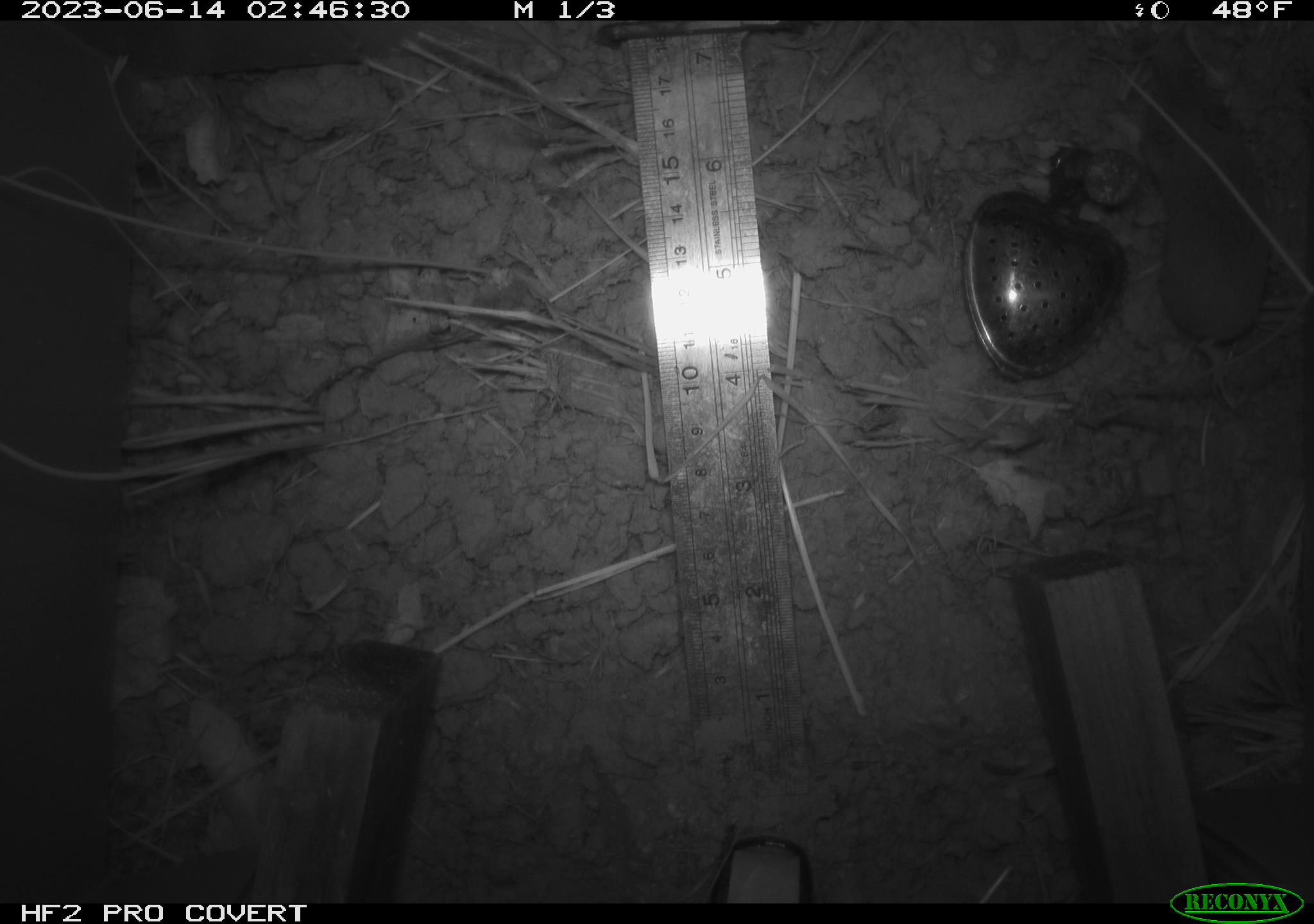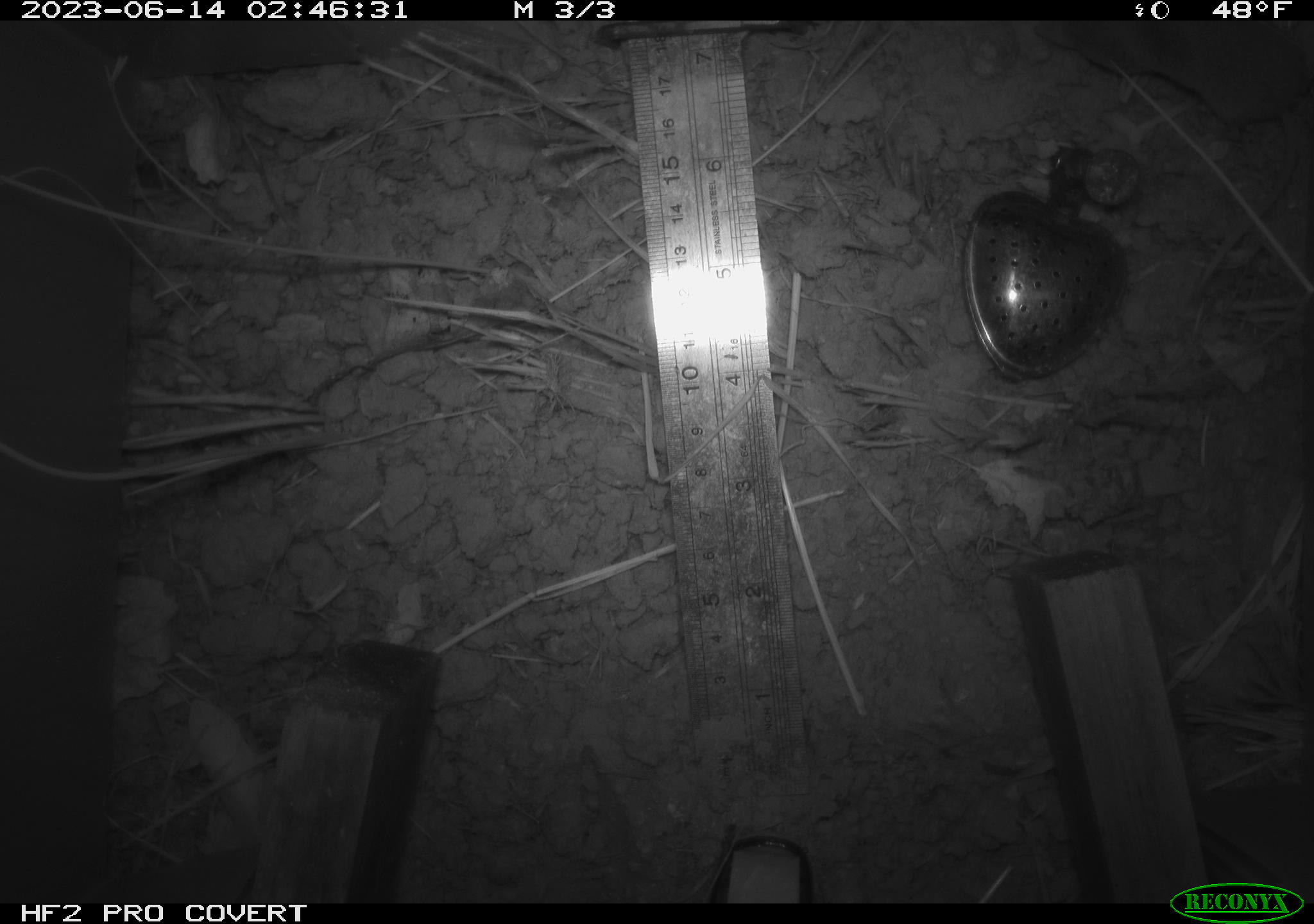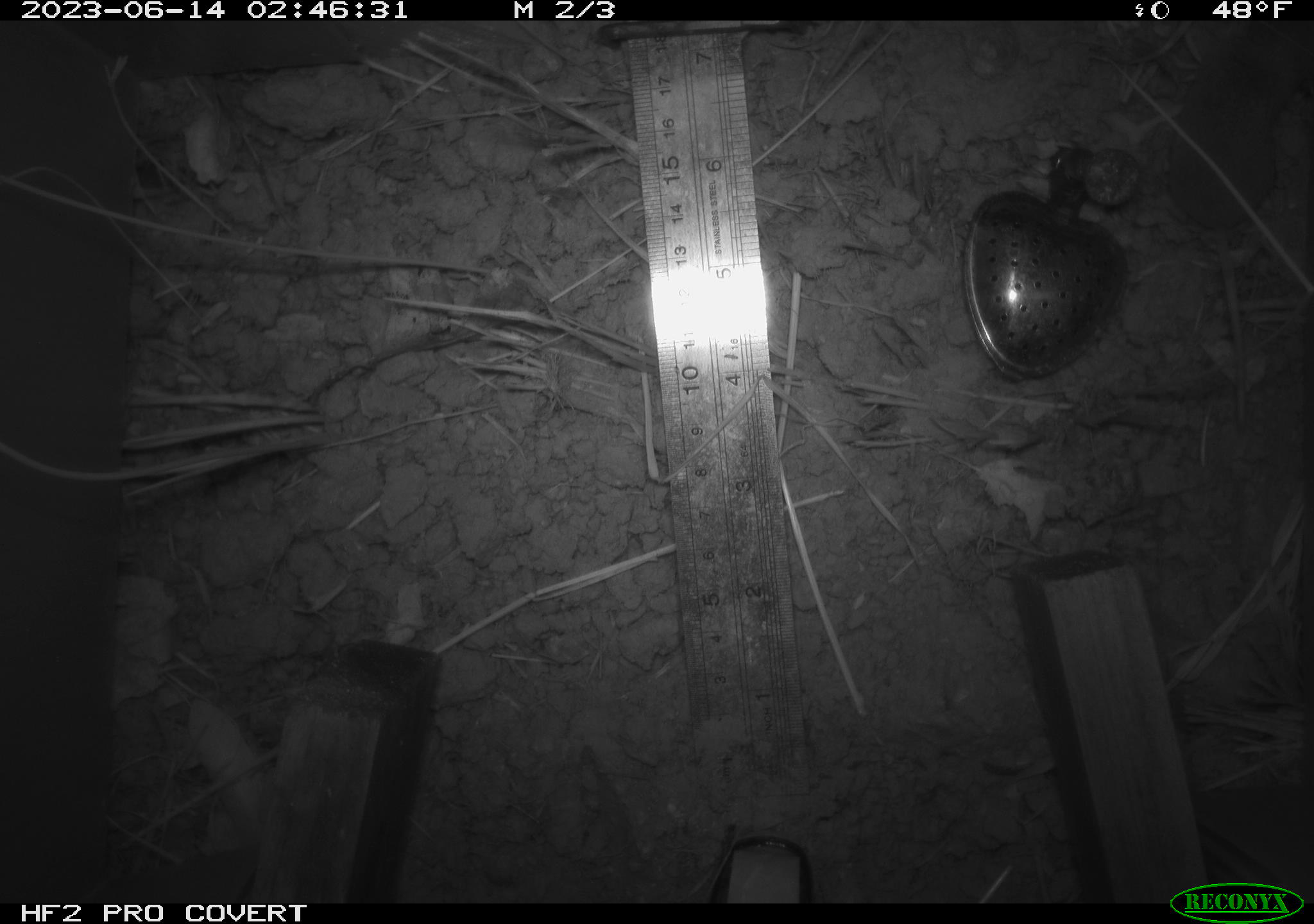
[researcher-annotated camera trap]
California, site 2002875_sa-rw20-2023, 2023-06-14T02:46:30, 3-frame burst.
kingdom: Animalia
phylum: Chordata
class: Mammalia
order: Eulipotyphla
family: Soricidae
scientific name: Soricidae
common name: shrews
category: soricidae family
Soricidae family (shrews) (Soricidae).